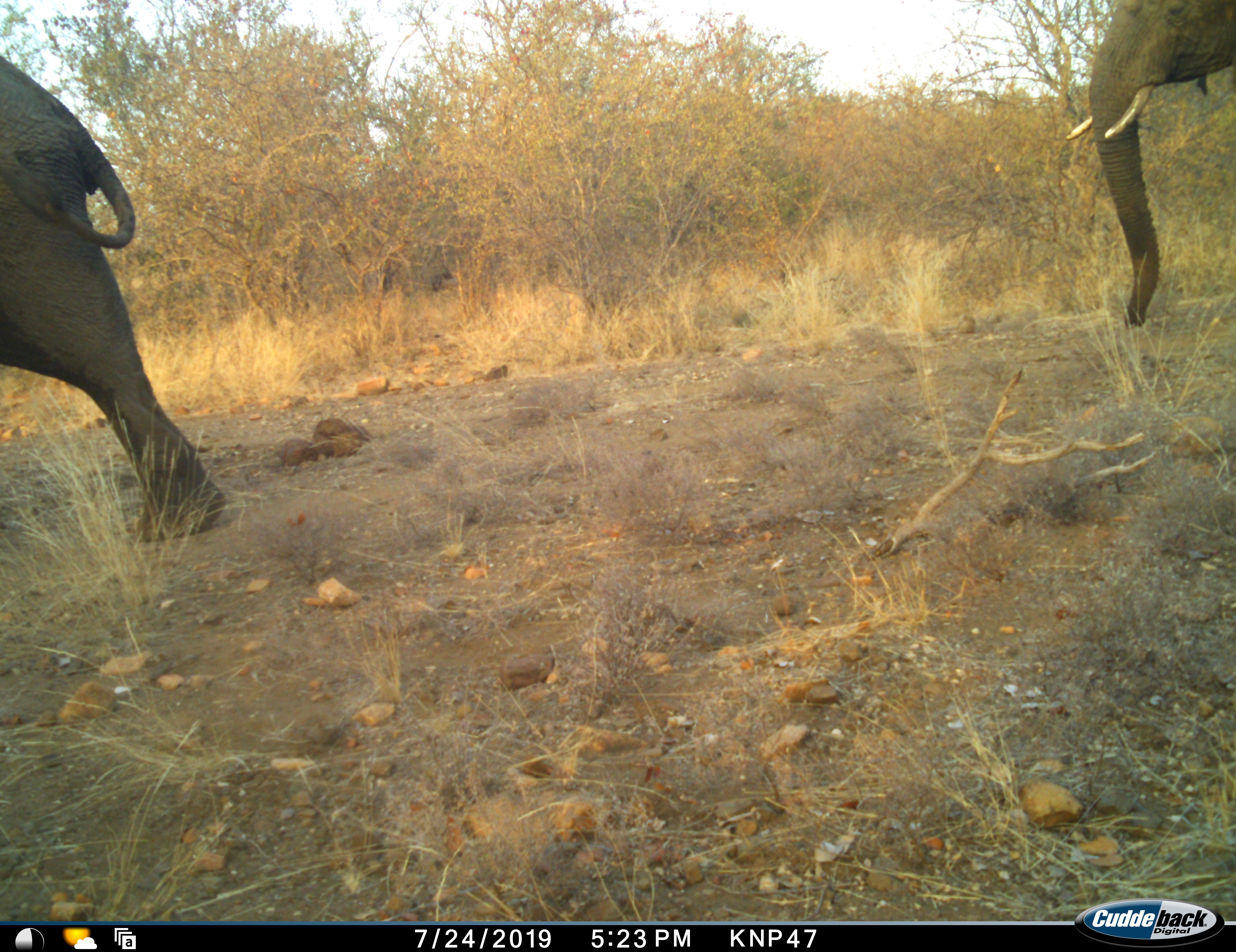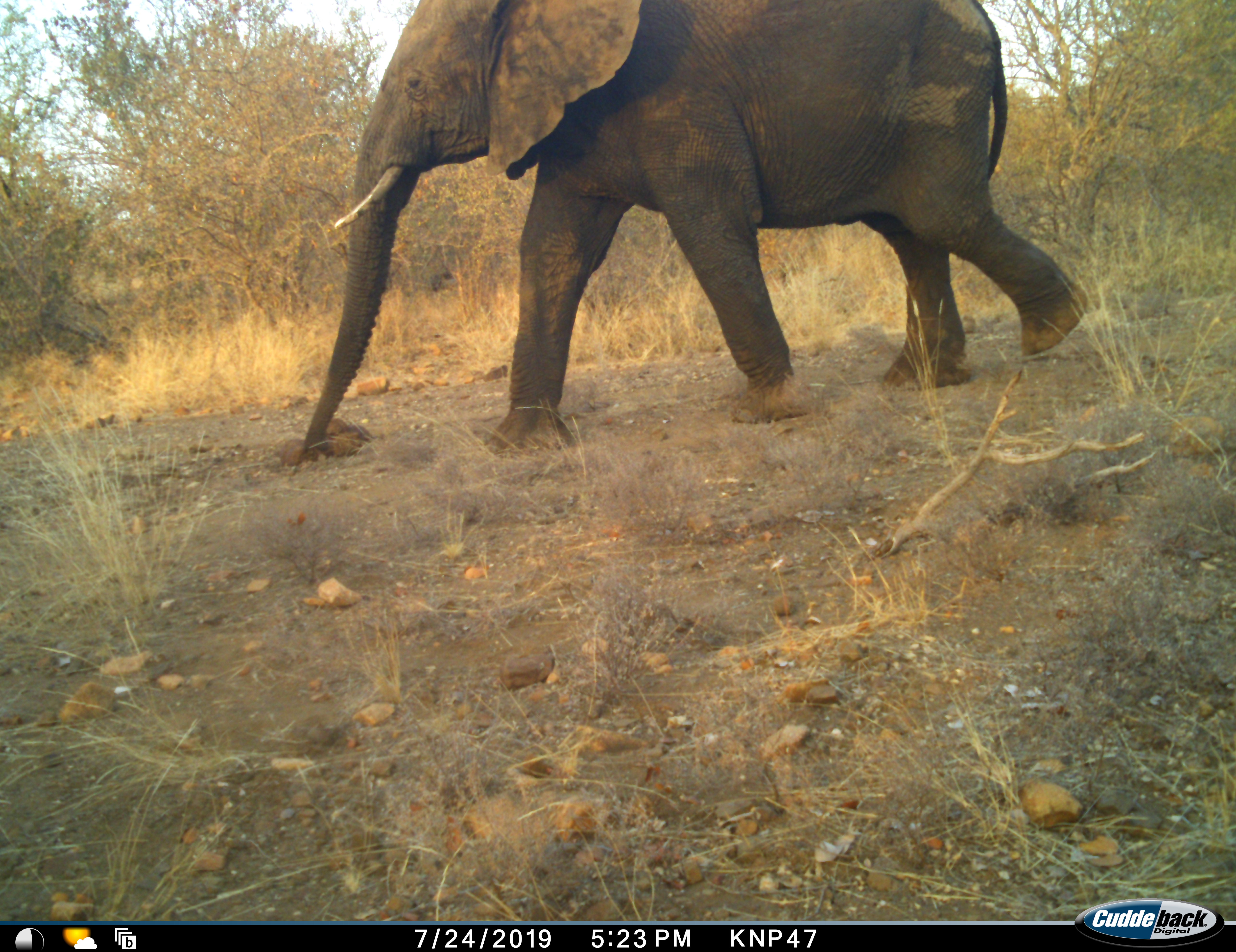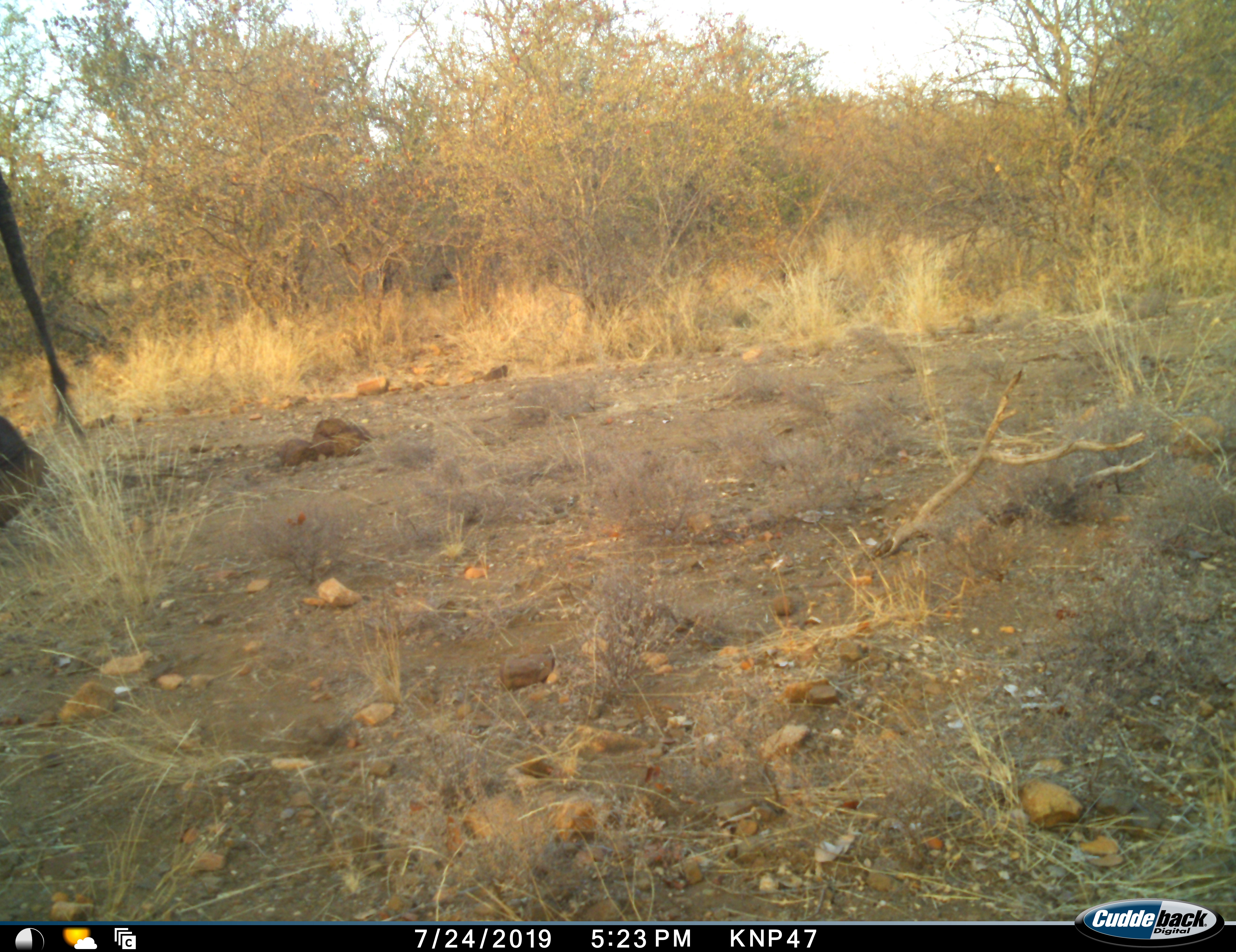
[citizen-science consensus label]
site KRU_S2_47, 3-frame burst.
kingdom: Animalia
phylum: Chordata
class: Mammalia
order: Proboscidea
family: Elephantidae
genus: Loxodonta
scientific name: Loxodonta africana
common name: african bush elephant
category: elephant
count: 2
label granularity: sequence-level